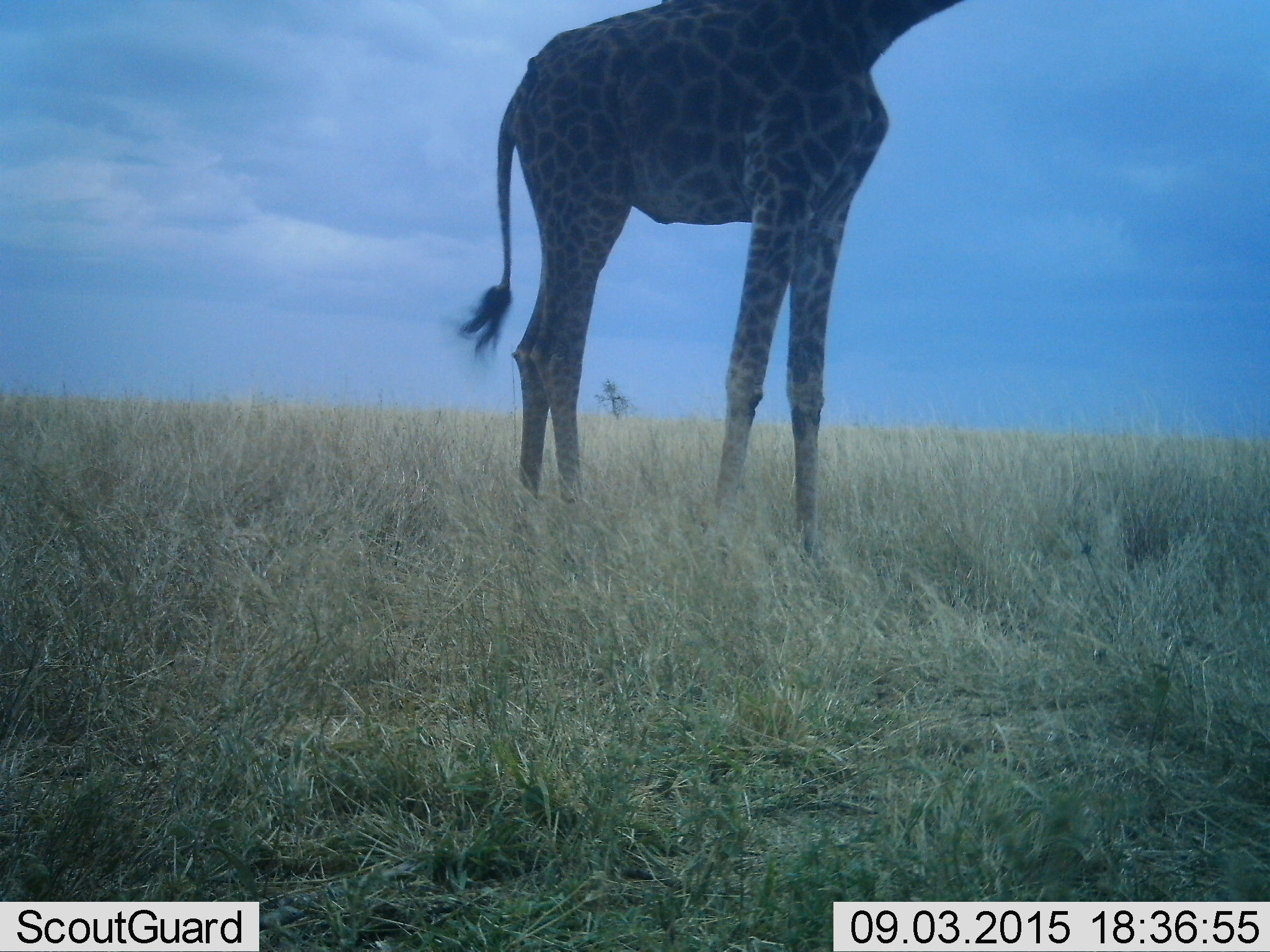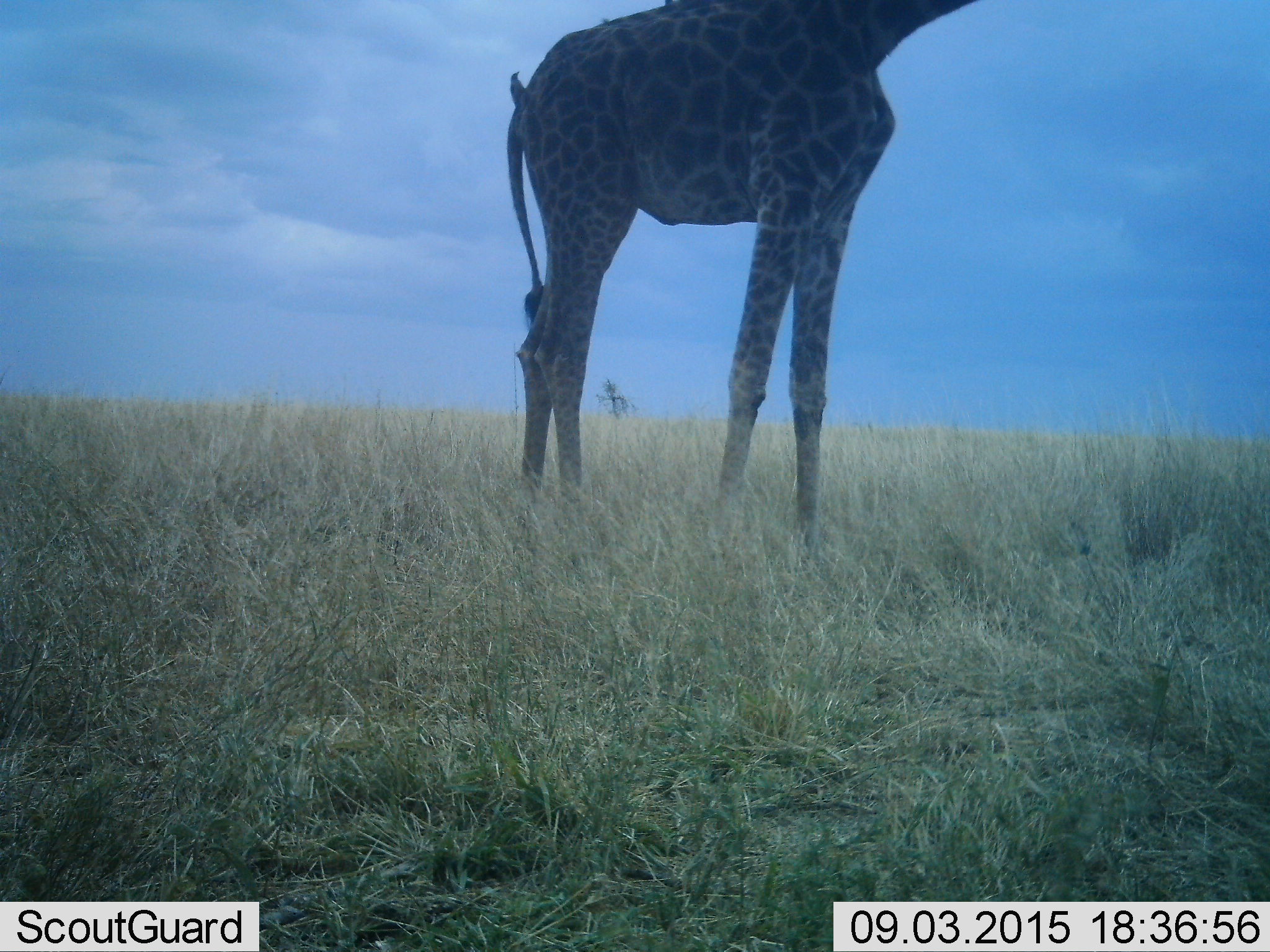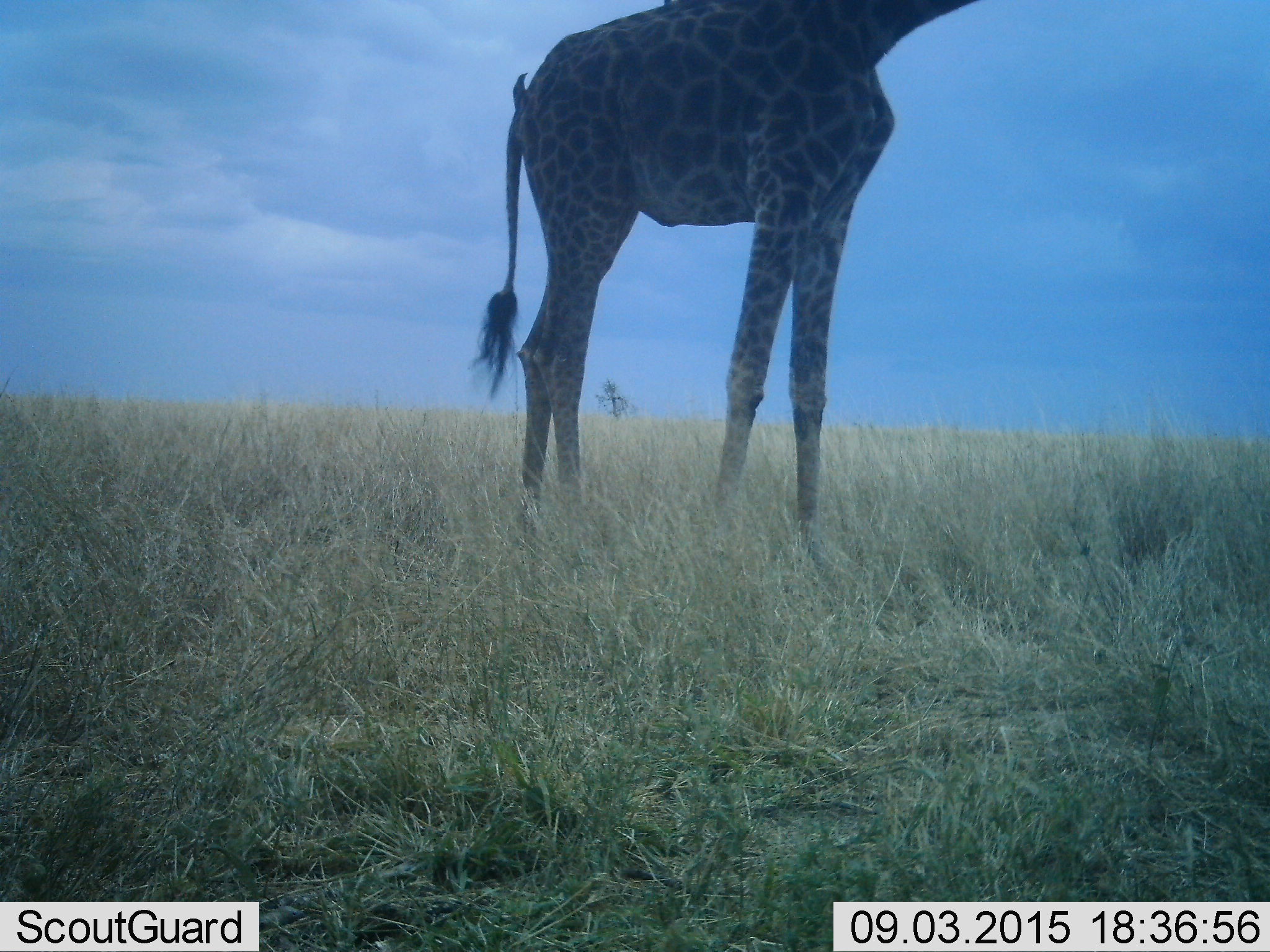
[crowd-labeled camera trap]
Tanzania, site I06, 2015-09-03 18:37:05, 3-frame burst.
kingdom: Animalia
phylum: Chordata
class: Mammalia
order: Artiodactyla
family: Giraffidae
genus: Giraffa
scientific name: Giraffa camelopardalis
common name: giraffe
Giraffe (Giraffa camelopardalis), count 1. Behavior (volunteer vote fractions): standing 90%, resting 0%, moving 10%, interacting 0%. Young present (vote fraction): 0%. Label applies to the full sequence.